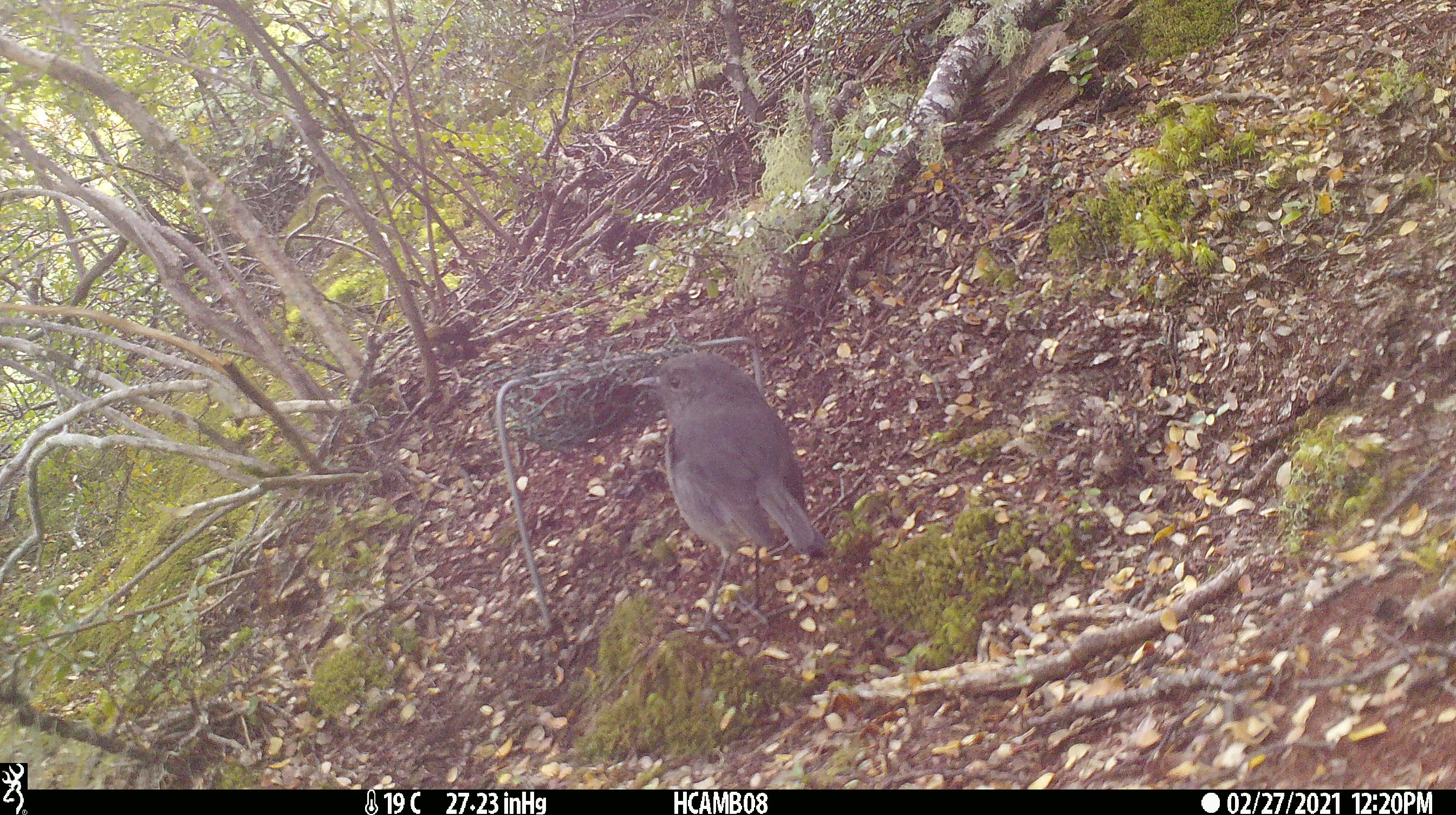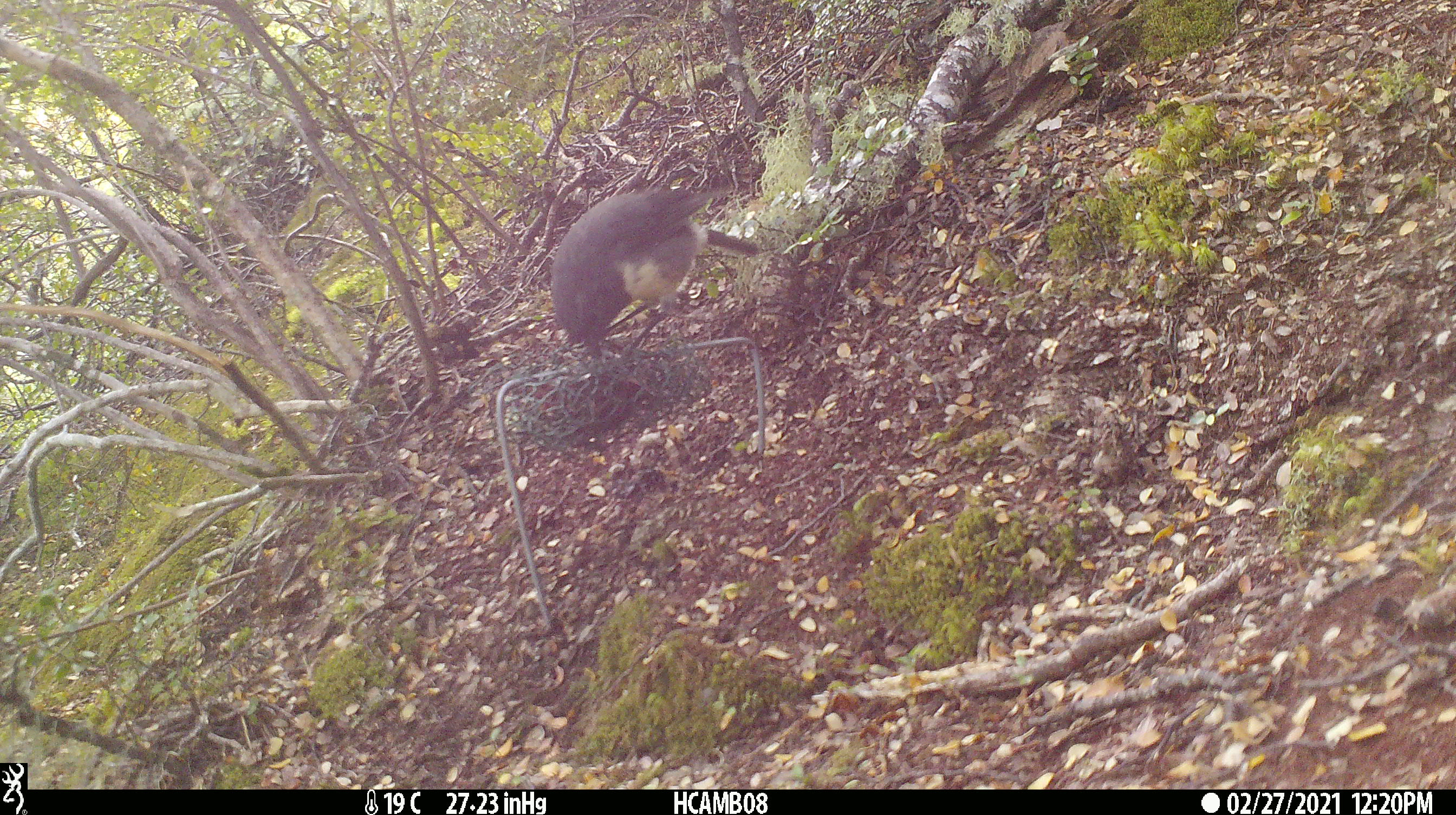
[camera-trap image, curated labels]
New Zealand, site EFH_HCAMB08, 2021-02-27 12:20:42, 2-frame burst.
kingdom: Animalia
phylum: Chordata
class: Aves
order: Passeriformes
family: Petroicidae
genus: Petroica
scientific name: Petroica australis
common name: new zealand robin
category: robin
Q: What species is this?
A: Robin (new zealand robin) (Petroica australis).